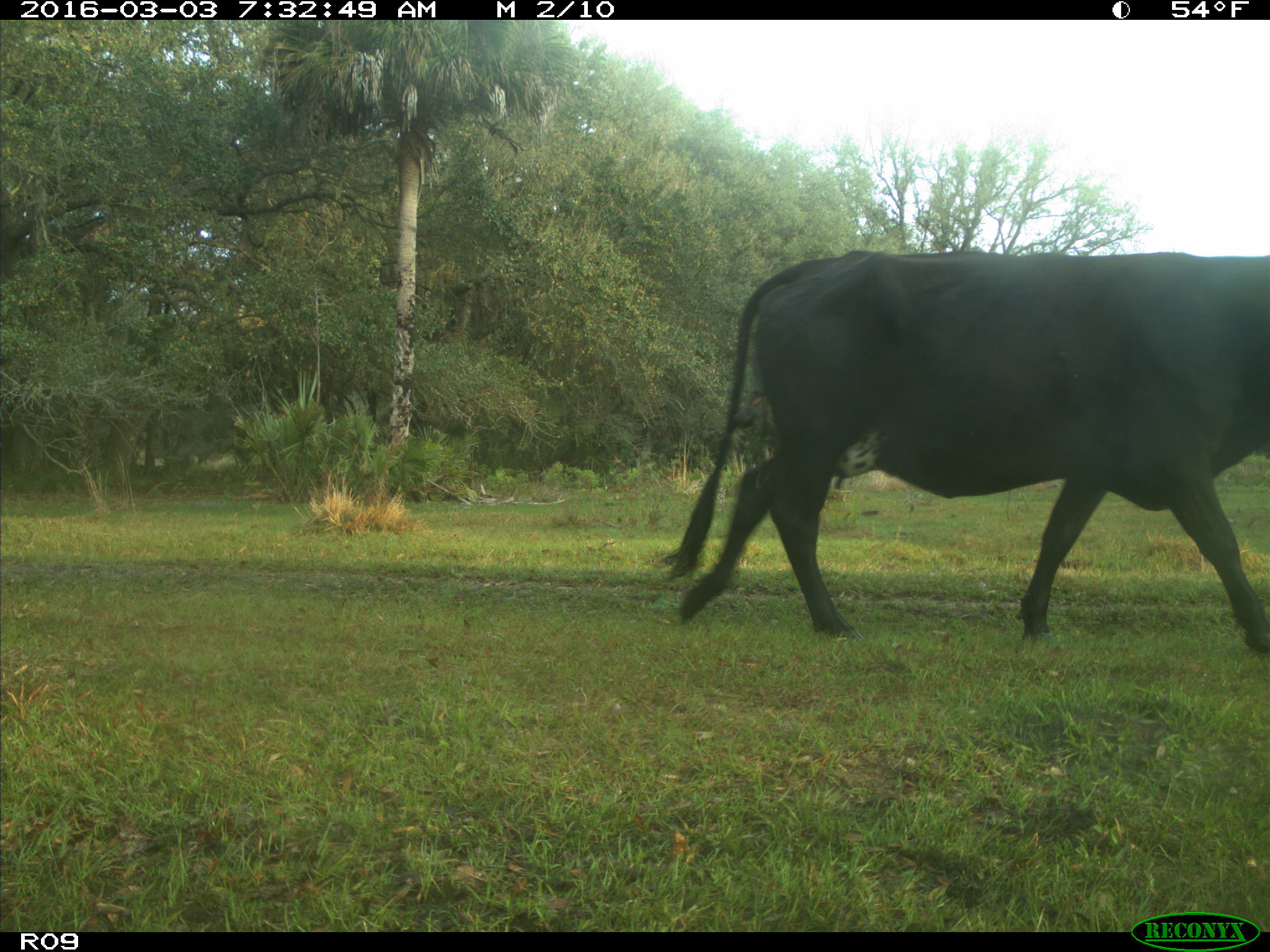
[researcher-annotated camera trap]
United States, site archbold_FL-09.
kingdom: Animalia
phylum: Chordata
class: Mammalia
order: Artiodactyla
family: Bovidae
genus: Bos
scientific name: Bos taurus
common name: domestic cow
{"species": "Bos taurus (domestic cow)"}